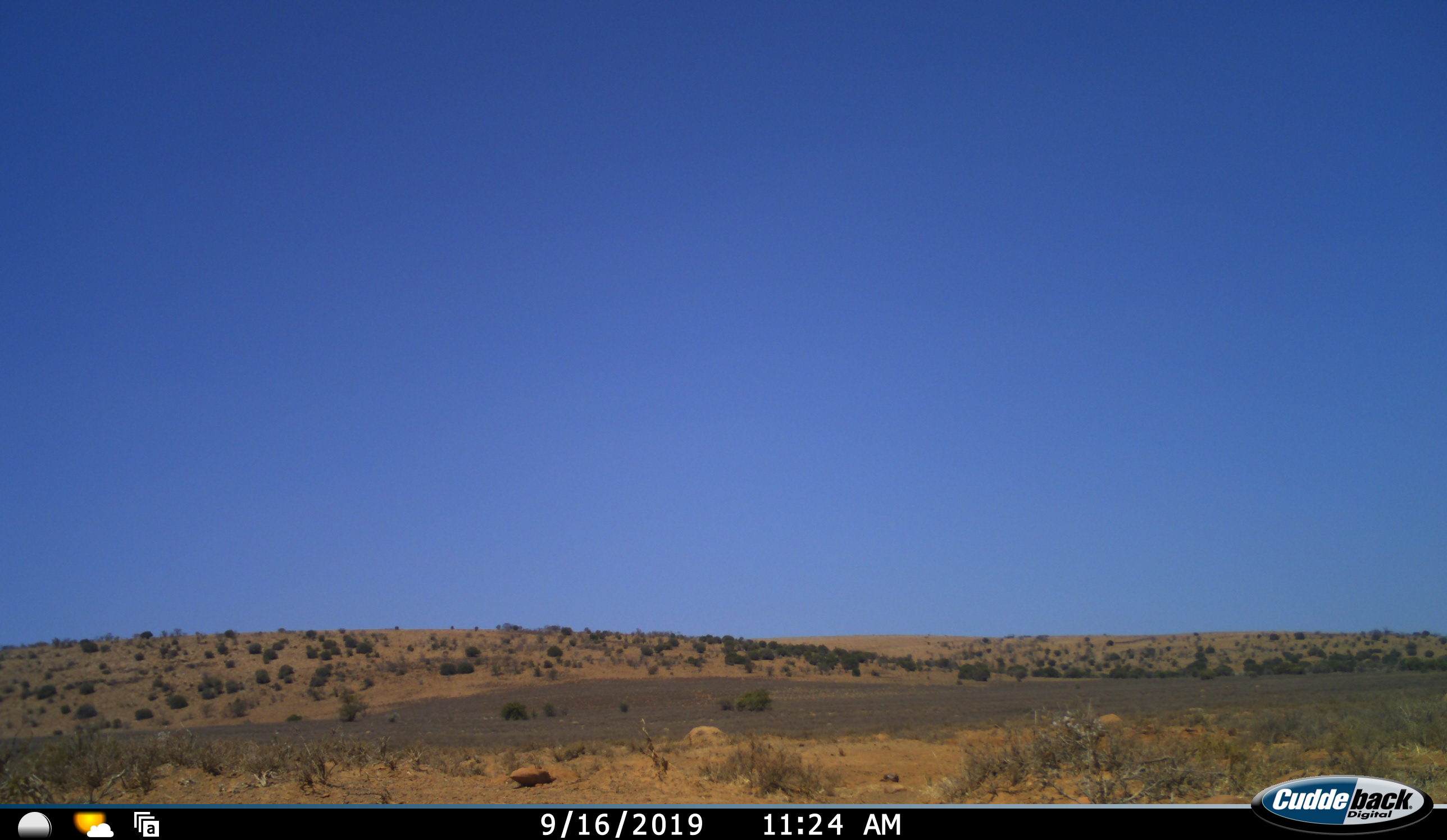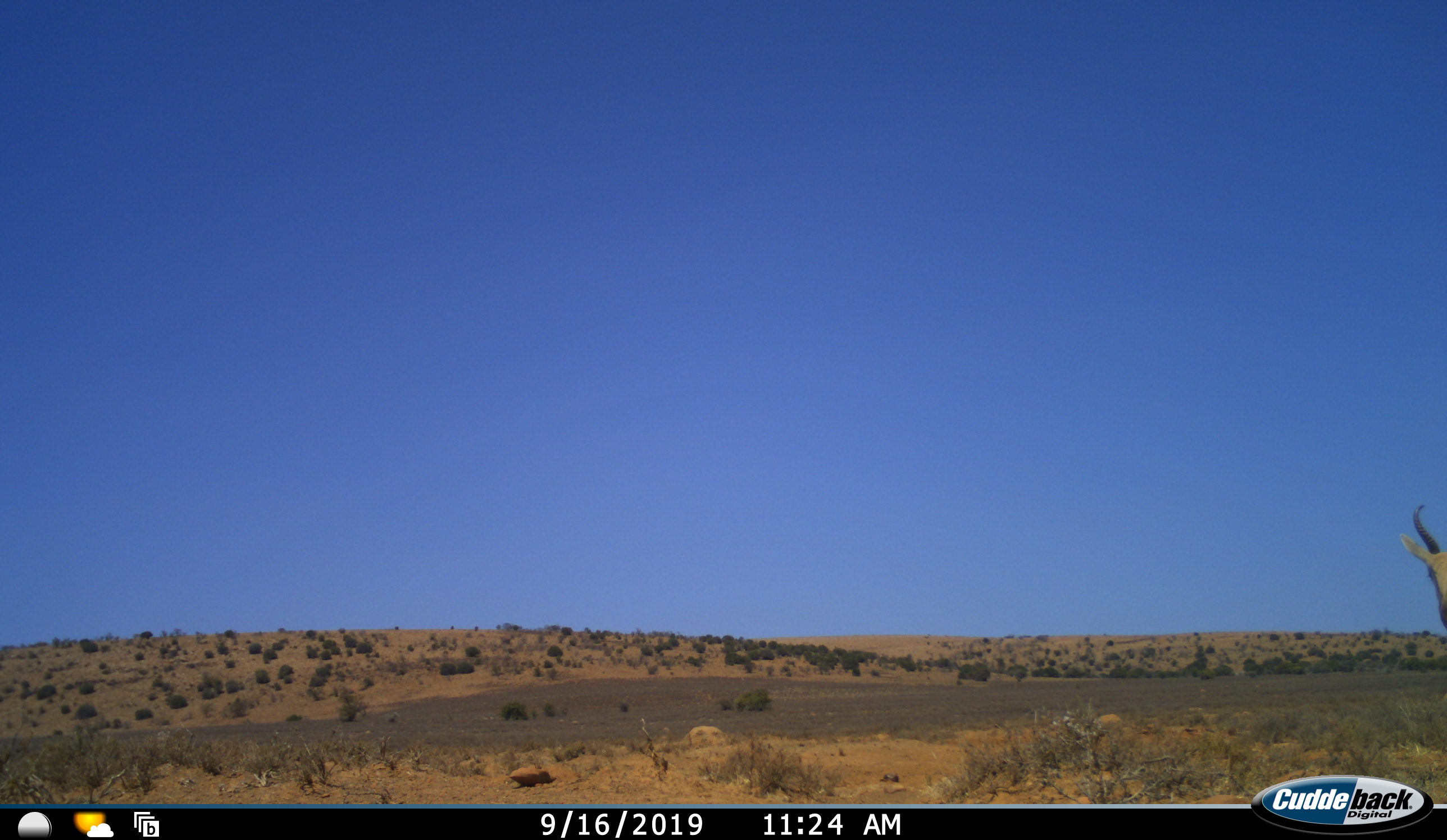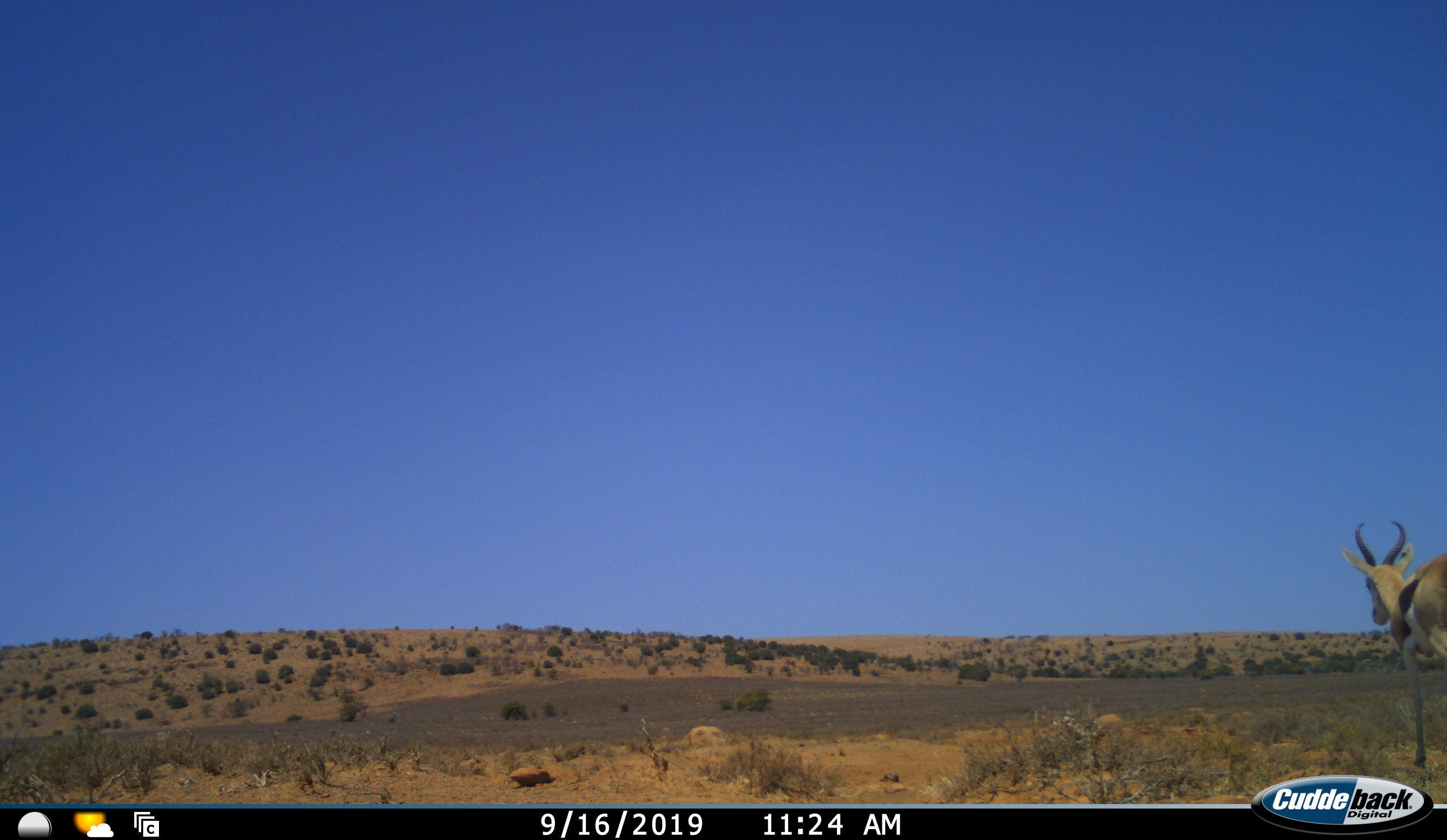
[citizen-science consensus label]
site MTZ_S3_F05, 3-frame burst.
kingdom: Animalia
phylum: Chordata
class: Mammalia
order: Artiodactyla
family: Bovidae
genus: Antidorcas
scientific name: Antidorcas marsupialis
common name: springbok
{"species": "springbok (Antidorcas marsupialis)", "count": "1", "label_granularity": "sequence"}